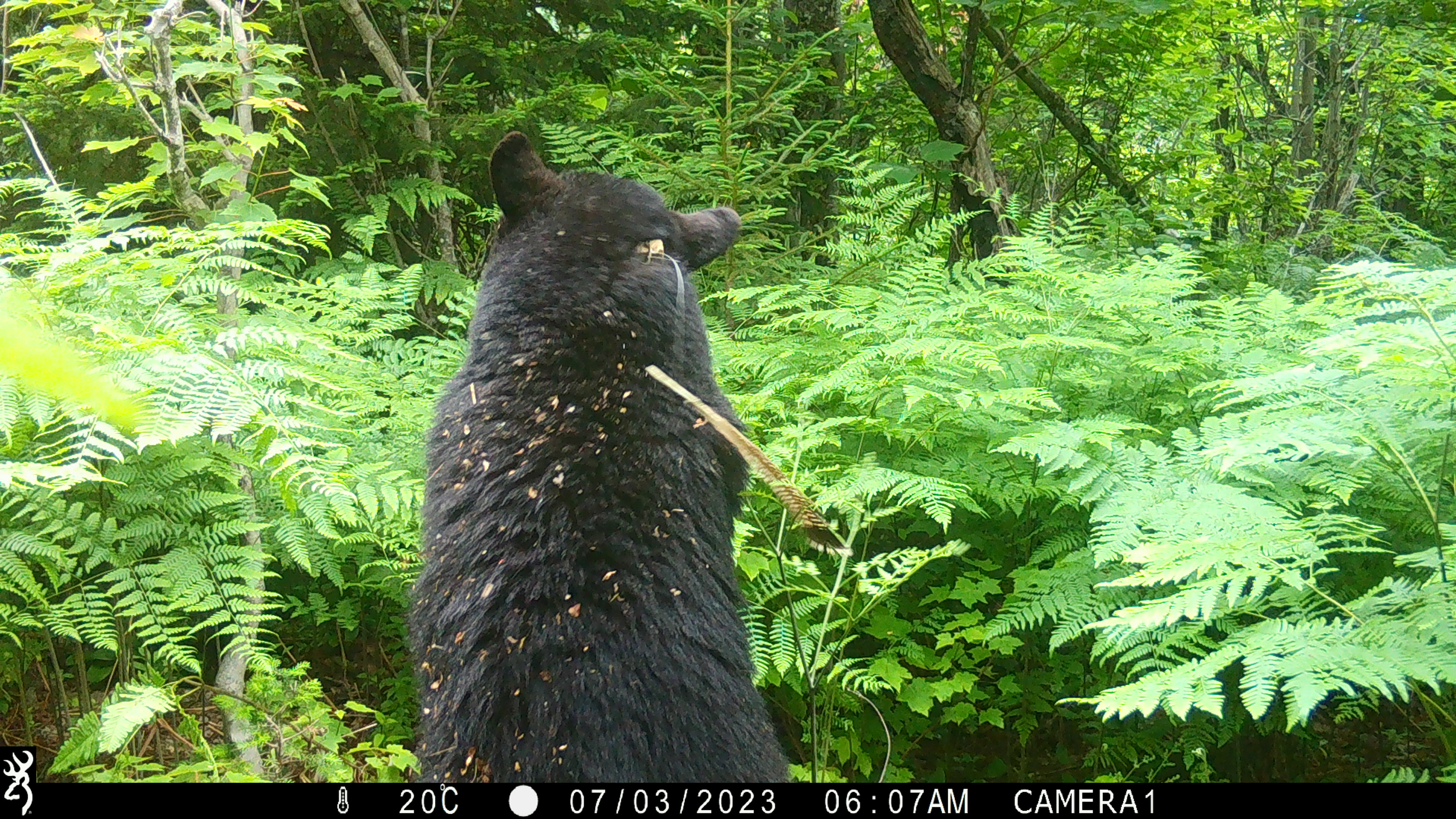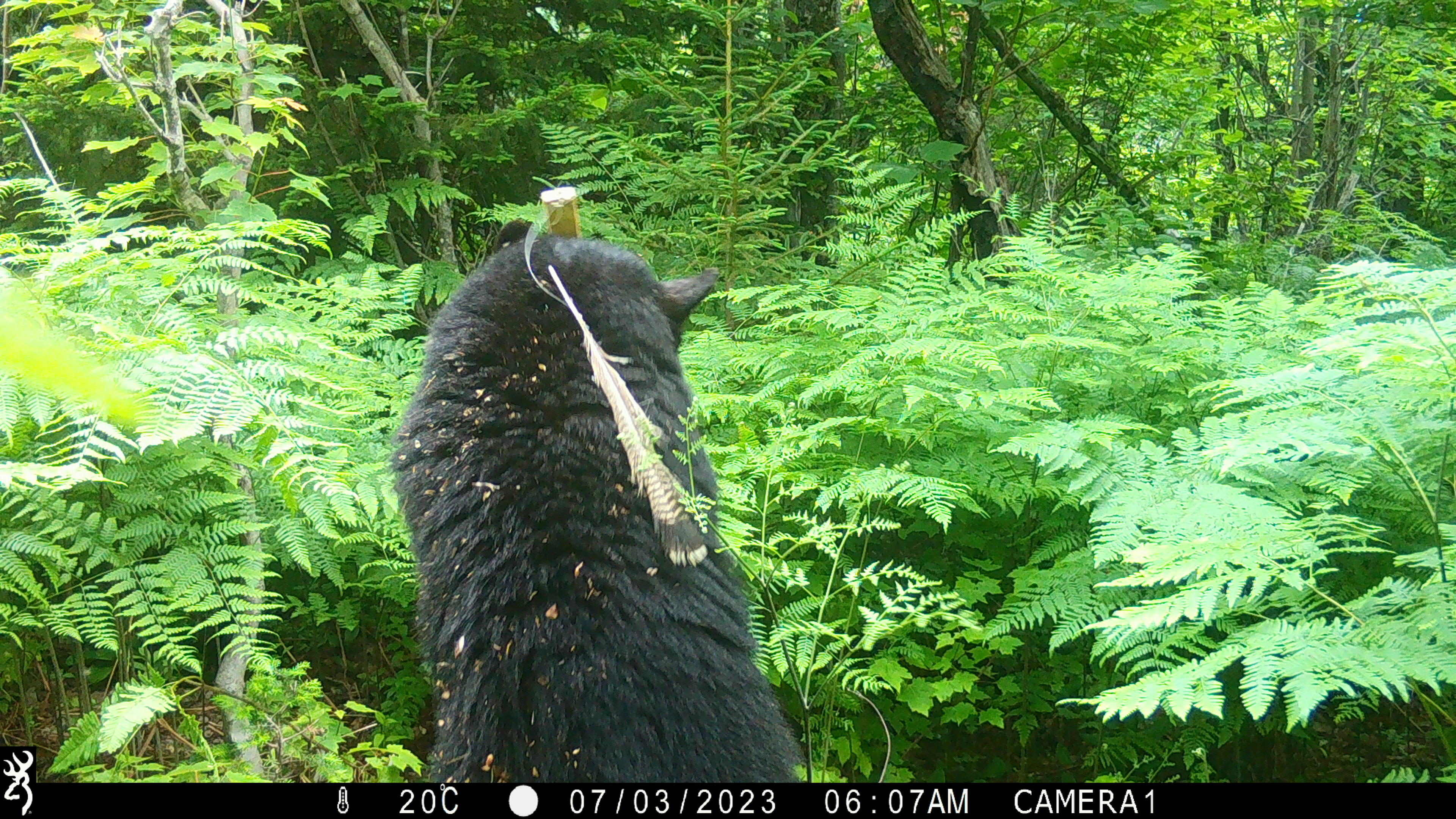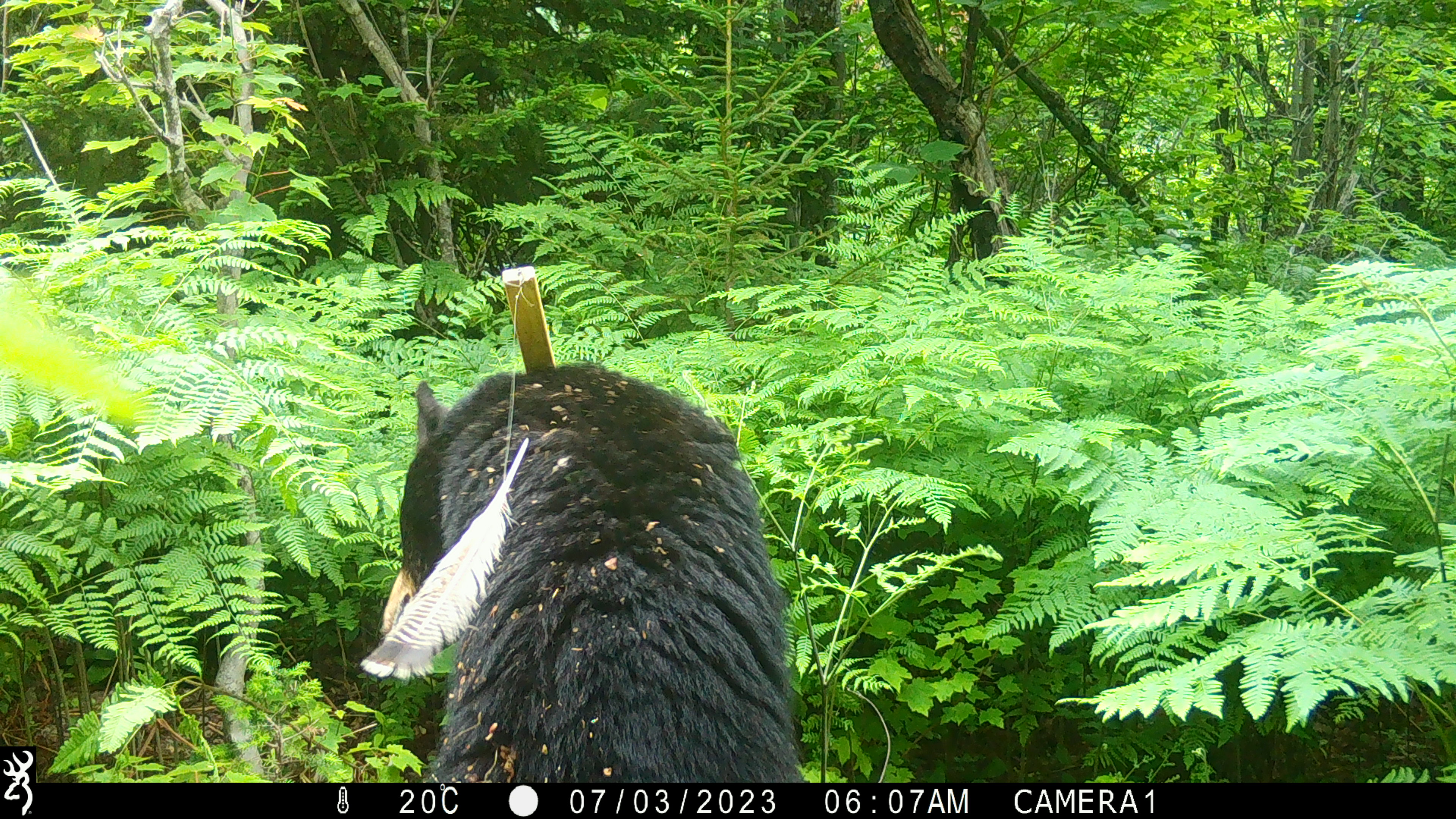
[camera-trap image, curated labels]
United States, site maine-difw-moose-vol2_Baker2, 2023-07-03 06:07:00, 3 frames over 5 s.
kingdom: Animalia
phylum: Chordata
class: Mammalia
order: Carnivora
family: Ursidae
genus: Ursus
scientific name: Ursus americanus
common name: black bear